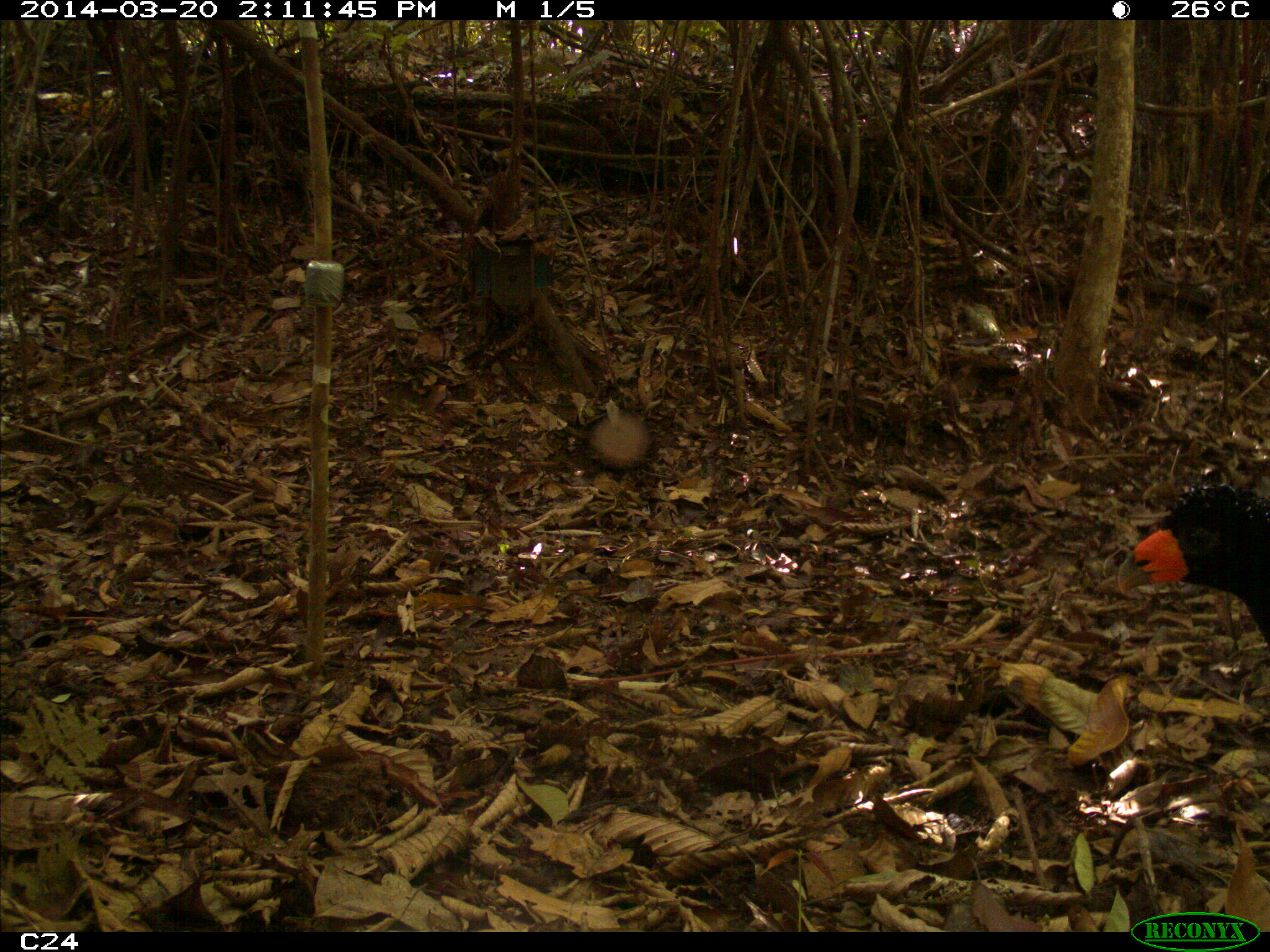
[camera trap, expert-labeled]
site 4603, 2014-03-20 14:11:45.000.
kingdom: Animalia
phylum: Chordata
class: Aves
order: Galliformes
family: Cracidae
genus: Crax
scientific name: Crax alector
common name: black curassow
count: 3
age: adult